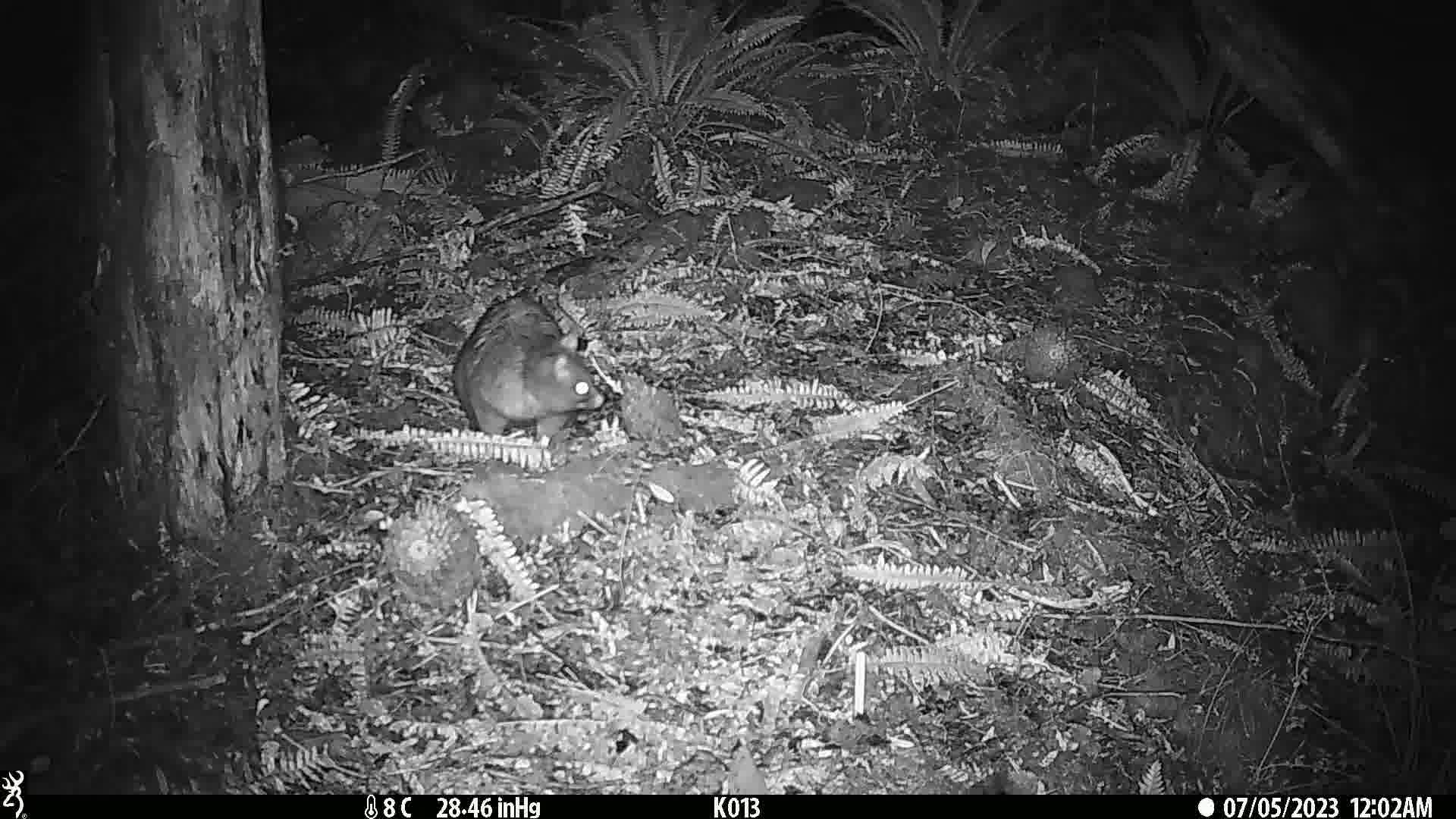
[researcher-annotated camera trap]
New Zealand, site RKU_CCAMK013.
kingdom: Animalia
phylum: Chordata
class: Mammalia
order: Diprotodontia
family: Phalangeridae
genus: Trichosurus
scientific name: Trichosurus vulpecula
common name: common brushtail possum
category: possum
Possum (common brushtail possum) (Trichosurus vulpecula).